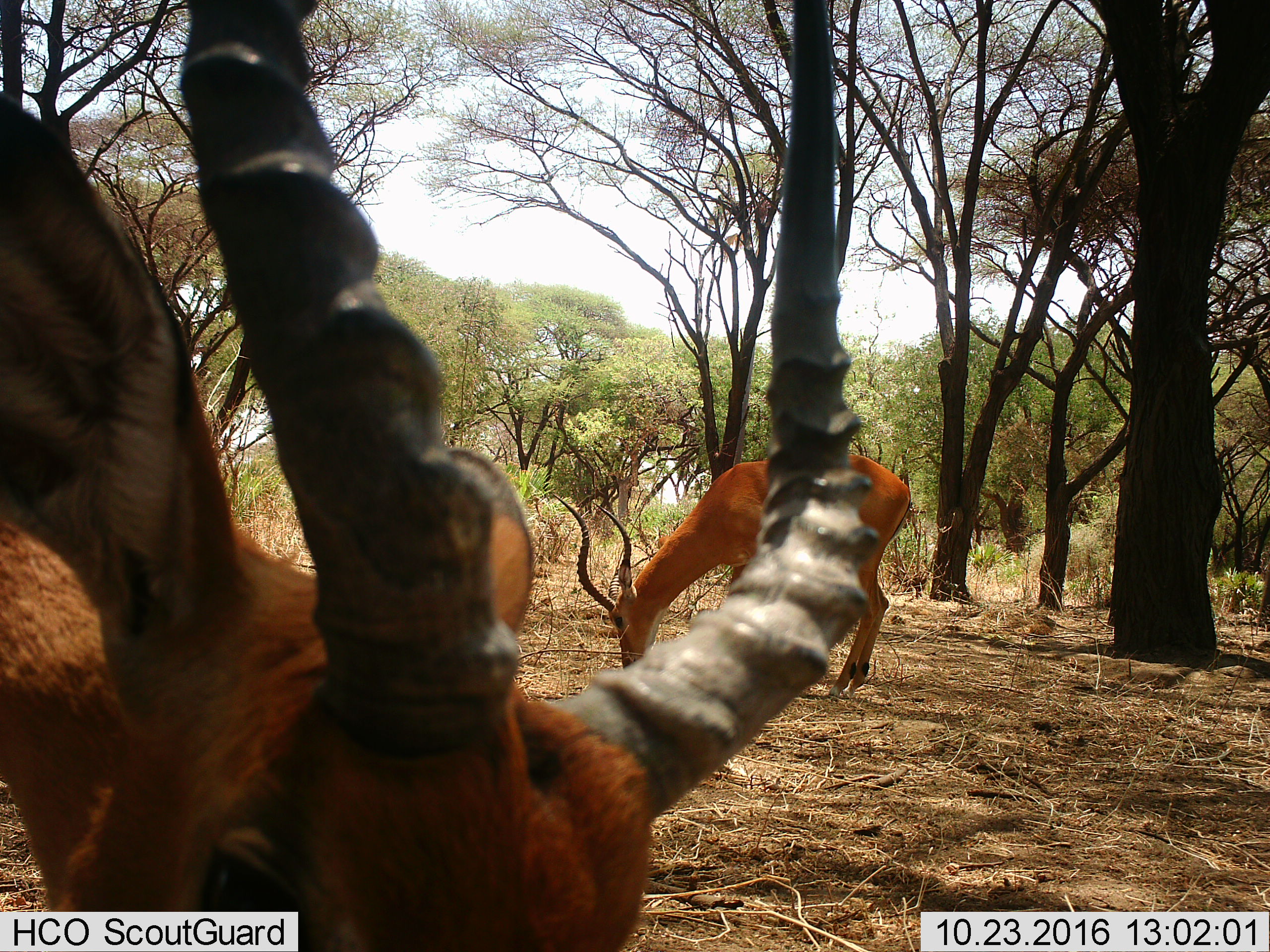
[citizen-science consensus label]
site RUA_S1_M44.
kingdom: Animalia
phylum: Chordata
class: Mammalia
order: Artiodactyla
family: Bovidae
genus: Aepyceros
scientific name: Aepyceros melampus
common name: impala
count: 2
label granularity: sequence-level